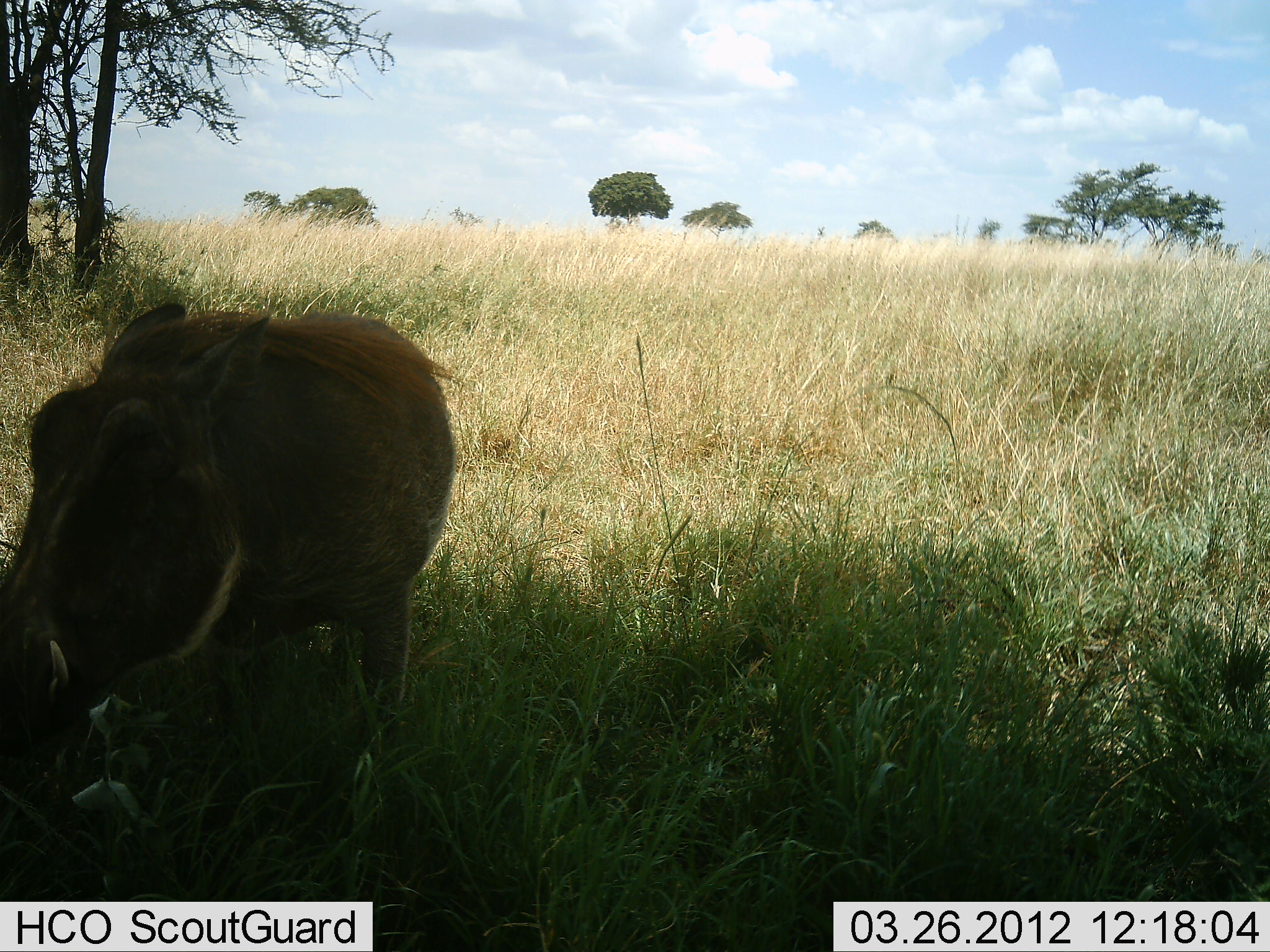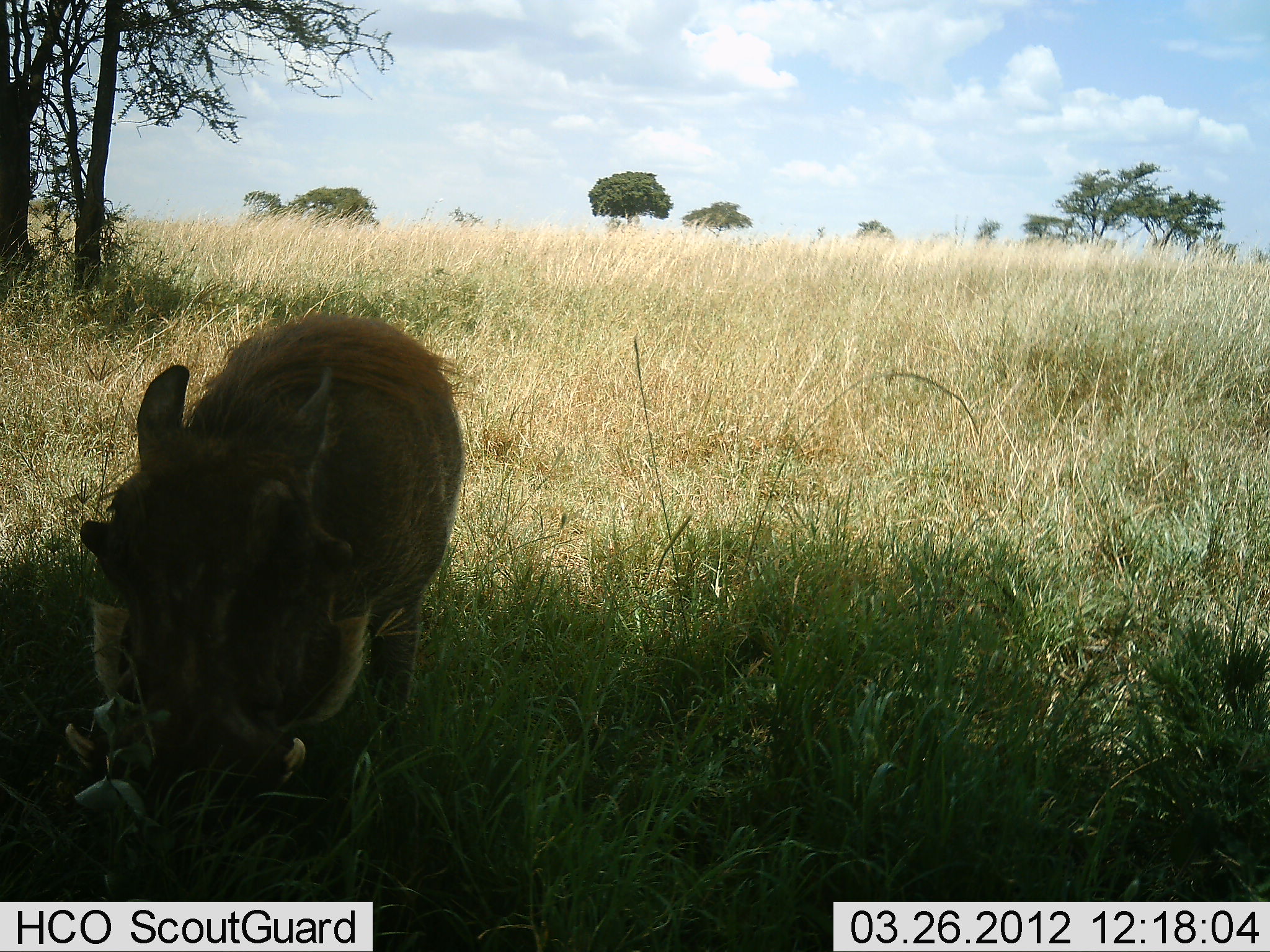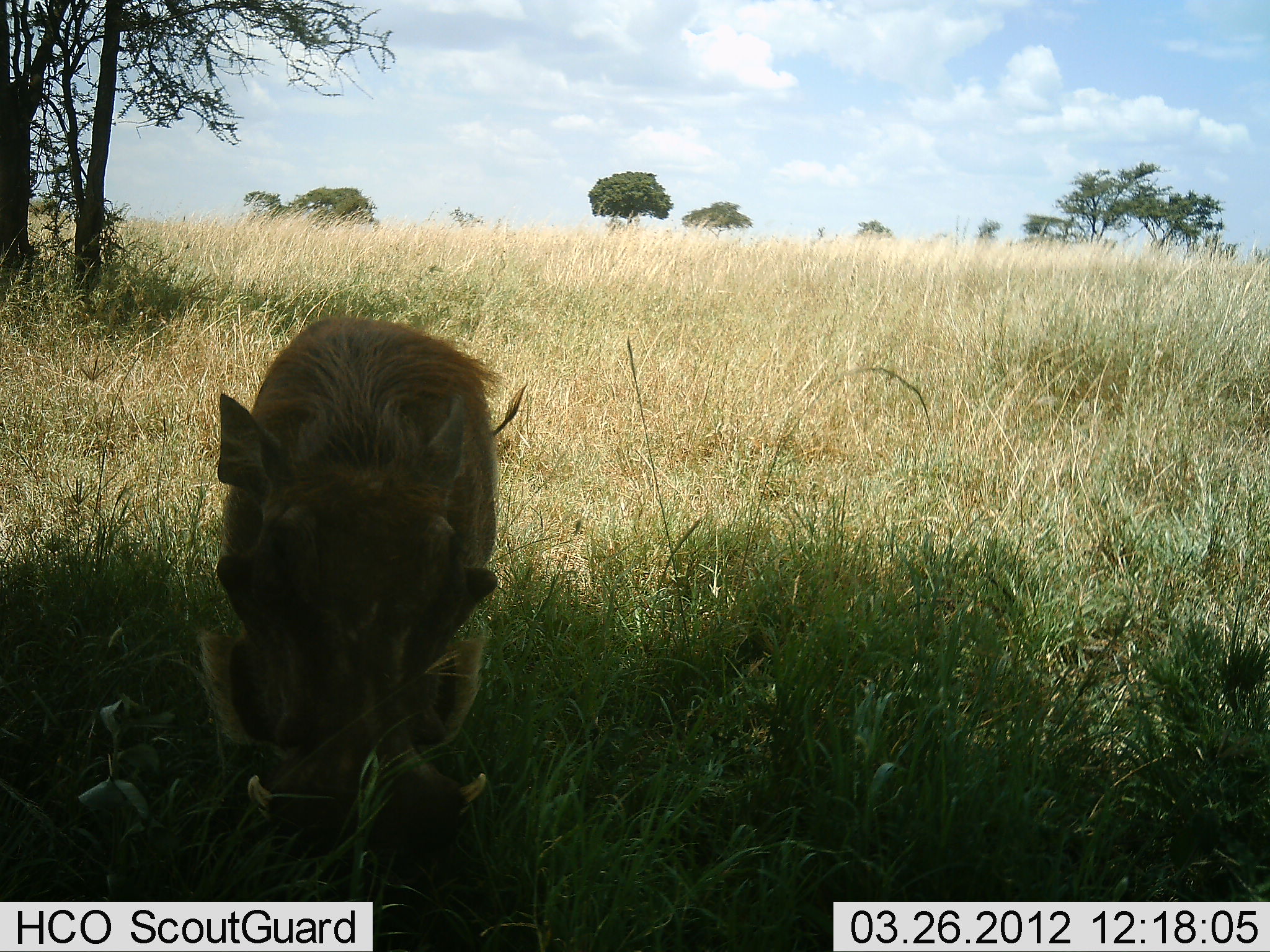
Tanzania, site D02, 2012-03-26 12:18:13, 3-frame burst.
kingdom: Animalia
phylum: Chordata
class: Mammalia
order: Artiodactyla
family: Suidae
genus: Phacochoerus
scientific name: Phacochoerus africanus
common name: warthog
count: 1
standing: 55%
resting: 0%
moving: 5%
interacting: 5%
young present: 0%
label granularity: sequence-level